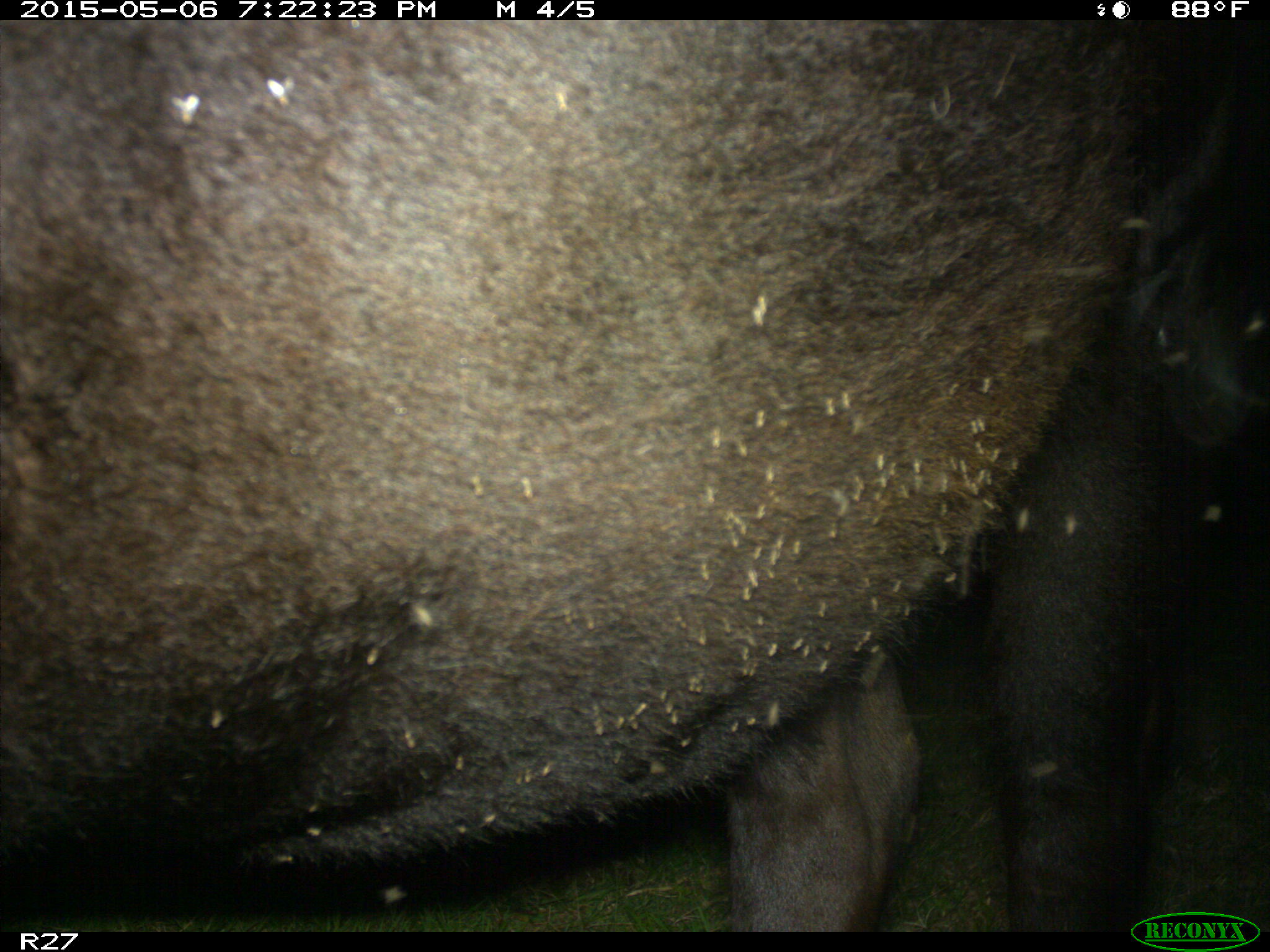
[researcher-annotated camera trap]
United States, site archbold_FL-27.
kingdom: Animalia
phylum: Chordata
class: Mammalia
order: Artiodactyla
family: Bovidae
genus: Bos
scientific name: Bos taurus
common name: domestic cow